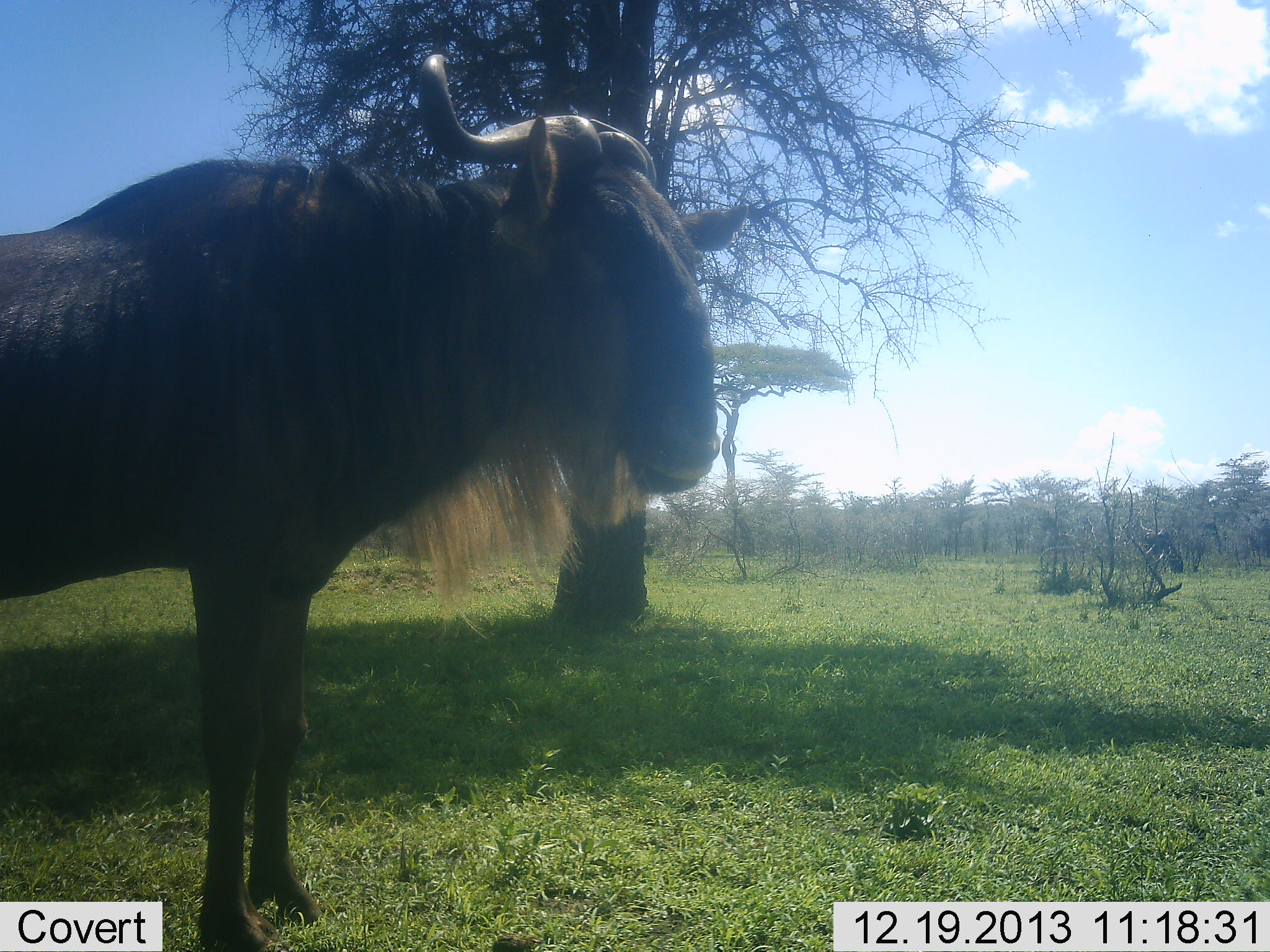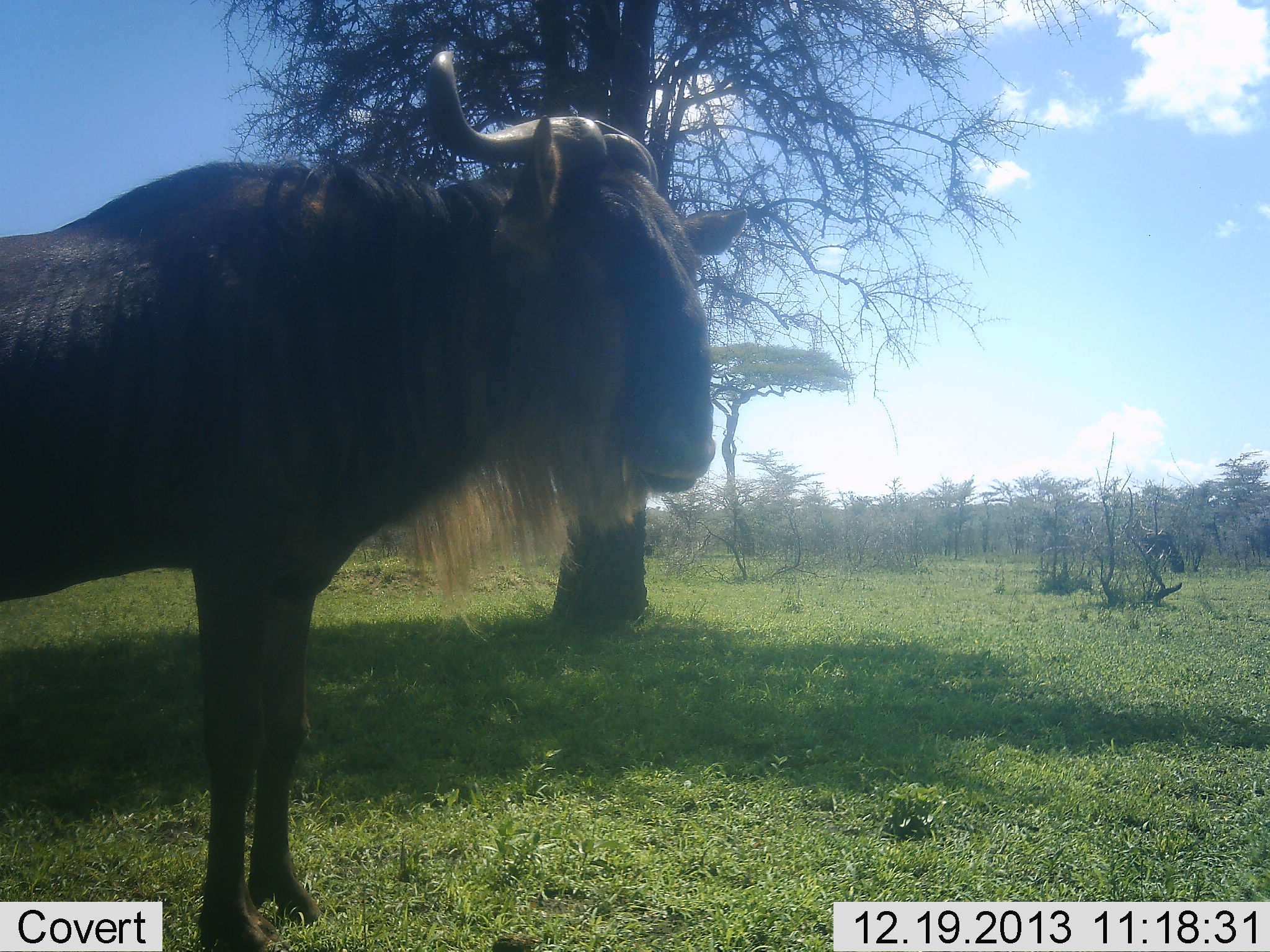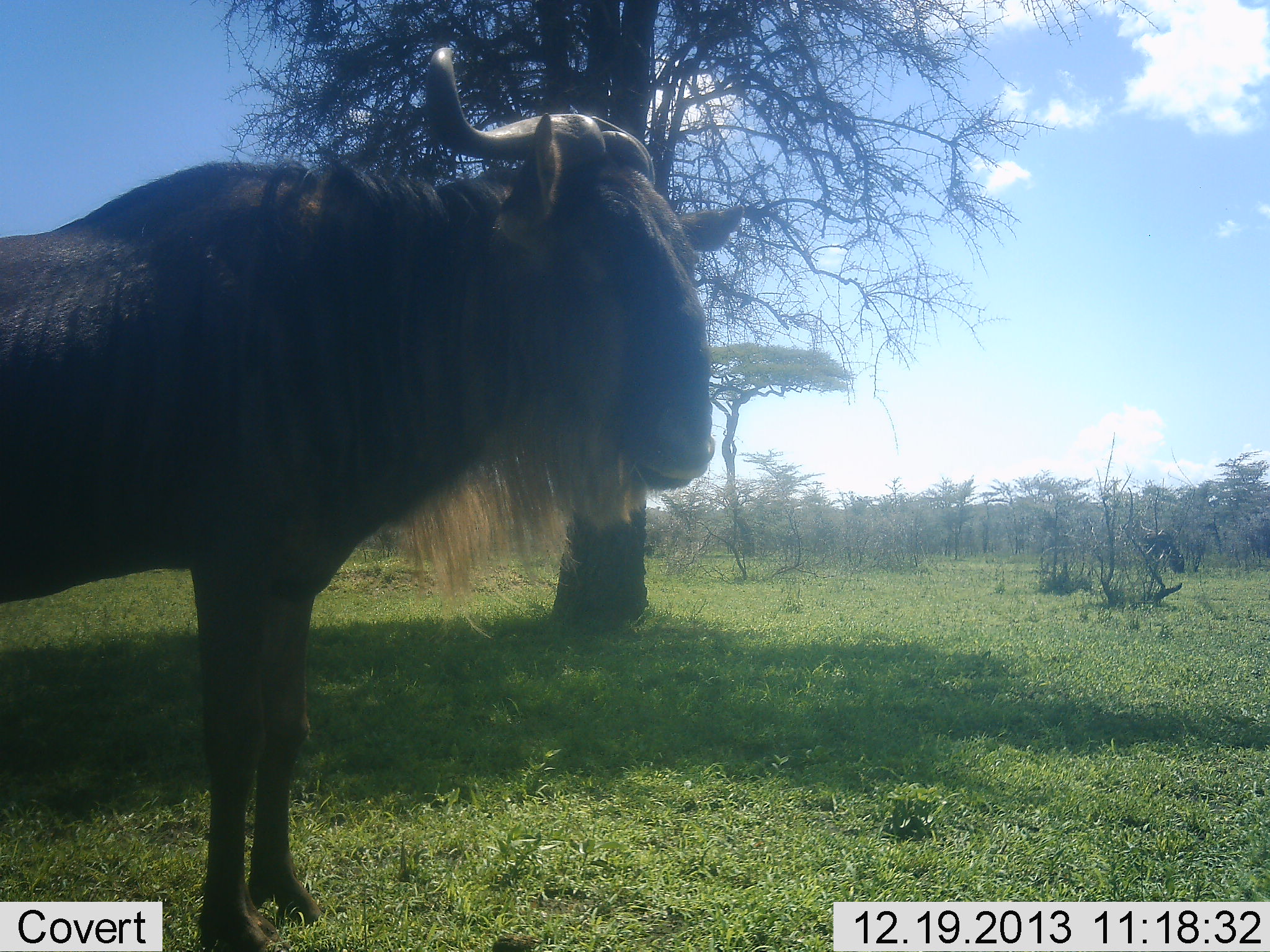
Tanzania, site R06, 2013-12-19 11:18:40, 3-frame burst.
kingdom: Animalia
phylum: Chordata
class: Mammalia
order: Artiodactyla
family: Bovidae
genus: Connochaetes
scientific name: Connochaetes taurinus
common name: blue wildebeest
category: wildebeest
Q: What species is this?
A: Wildebeest (blue wildebeest) (Connochaetes taurinus).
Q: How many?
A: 1.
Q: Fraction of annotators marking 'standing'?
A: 100%.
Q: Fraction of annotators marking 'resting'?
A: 0%.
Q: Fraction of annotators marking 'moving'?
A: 0%.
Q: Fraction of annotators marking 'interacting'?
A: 0%.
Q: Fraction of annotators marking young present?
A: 0%.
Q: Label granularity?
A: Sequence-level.